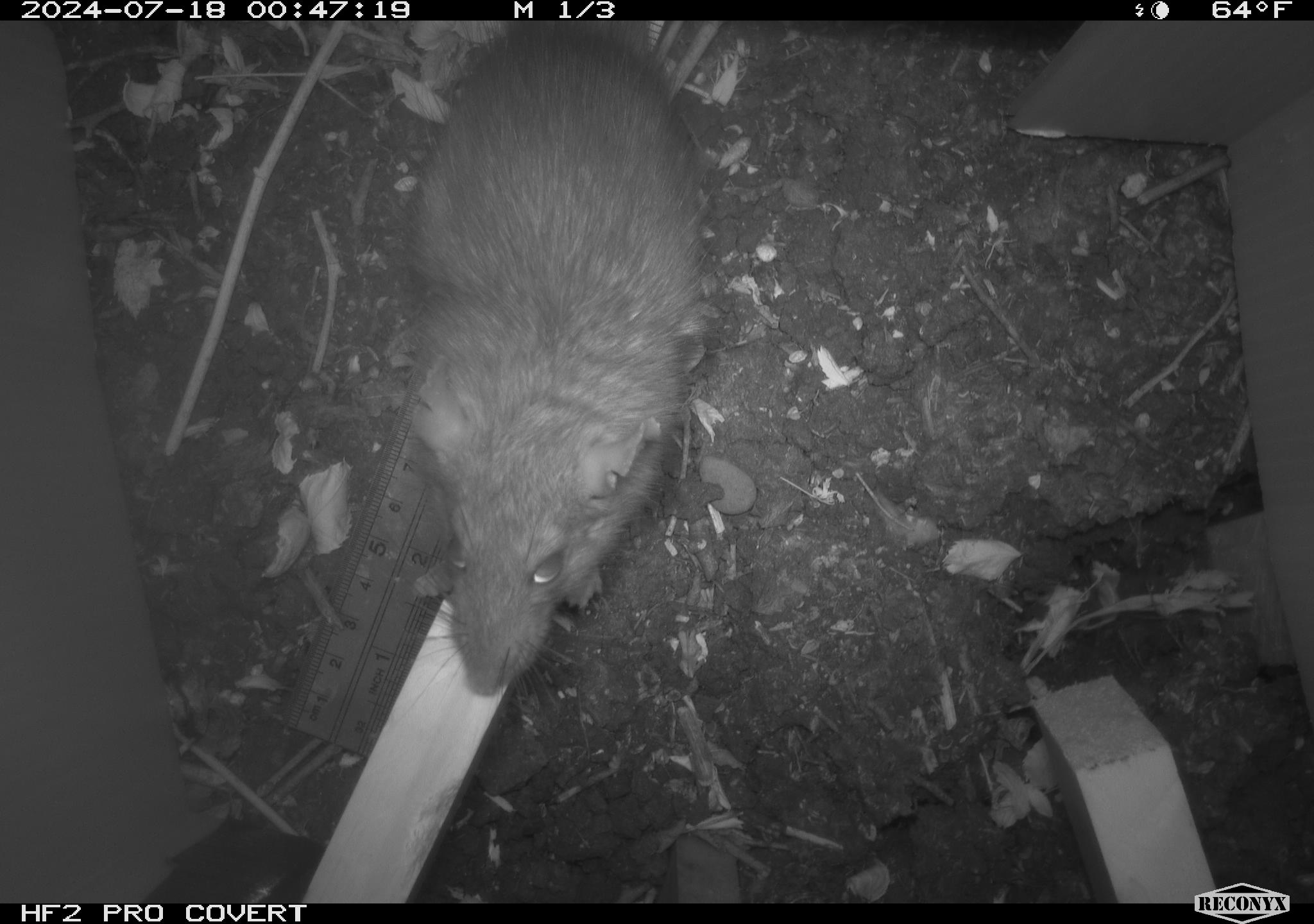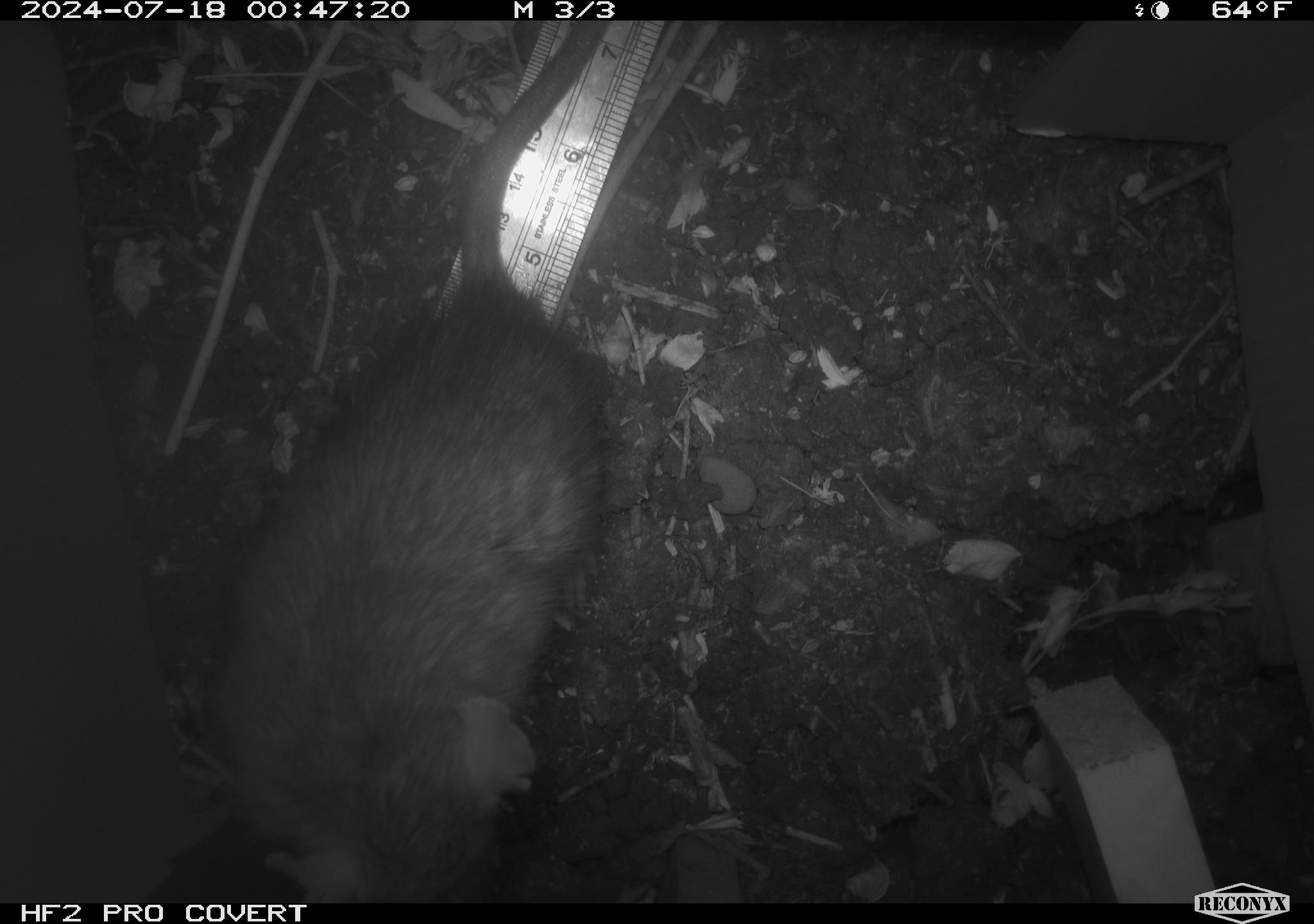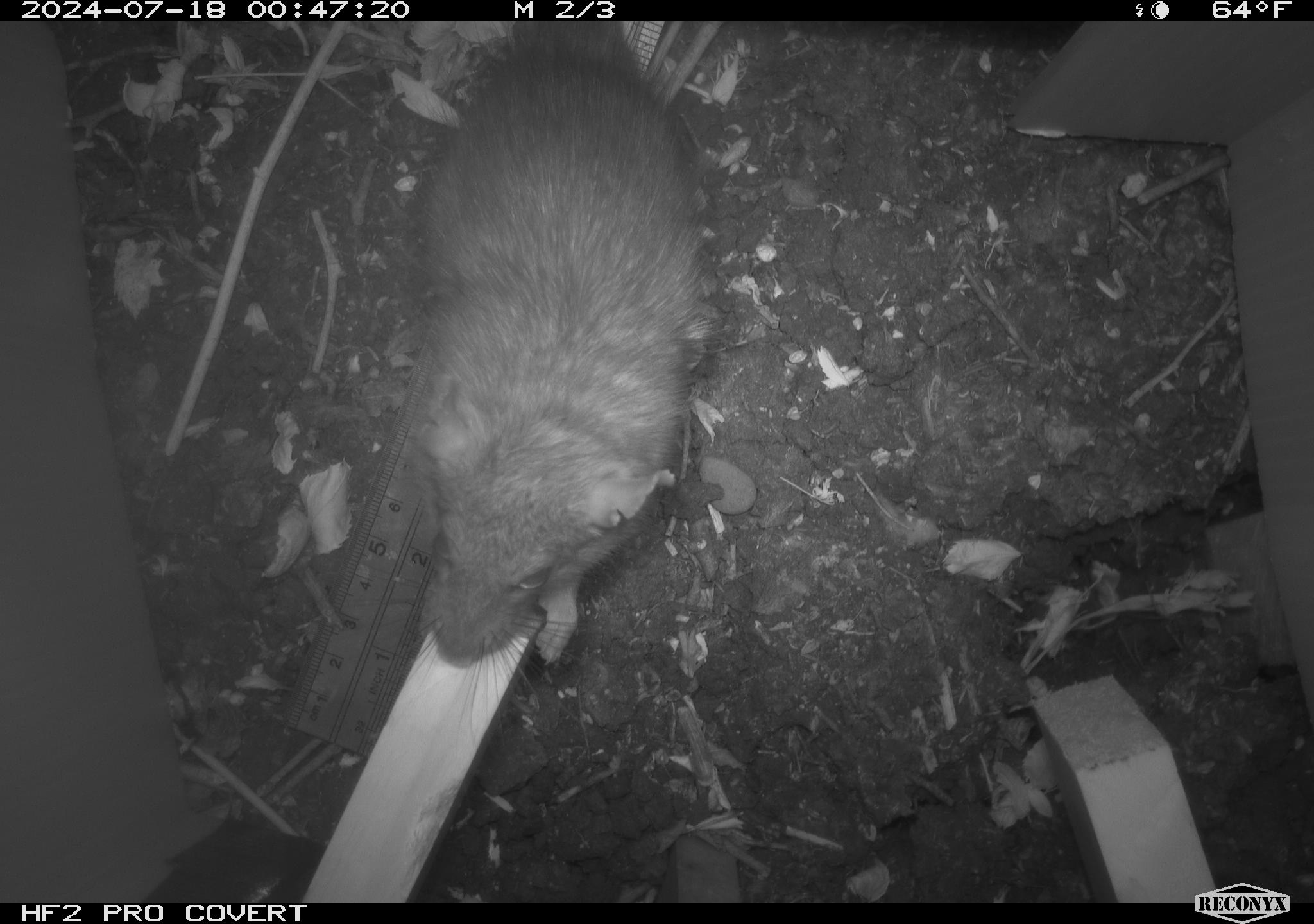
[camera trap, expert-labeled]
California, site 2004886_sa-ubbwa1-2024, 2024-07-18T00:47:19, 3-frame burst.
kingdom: Animalia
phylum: Chordata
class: Mammalia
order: Rodentia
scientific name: Rodentia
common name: woodrat or rat or mouse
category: woodrat or rat or mouse species